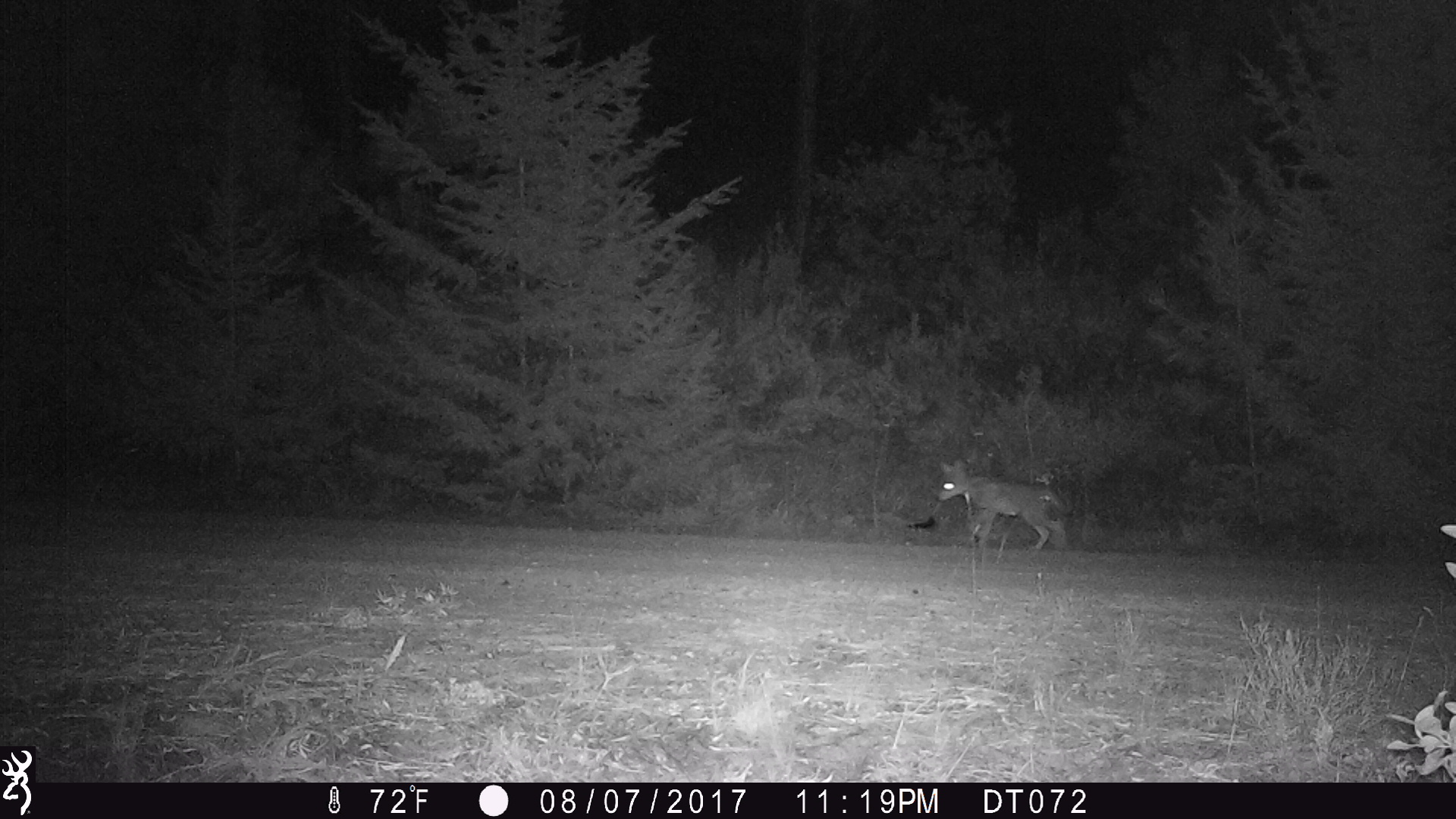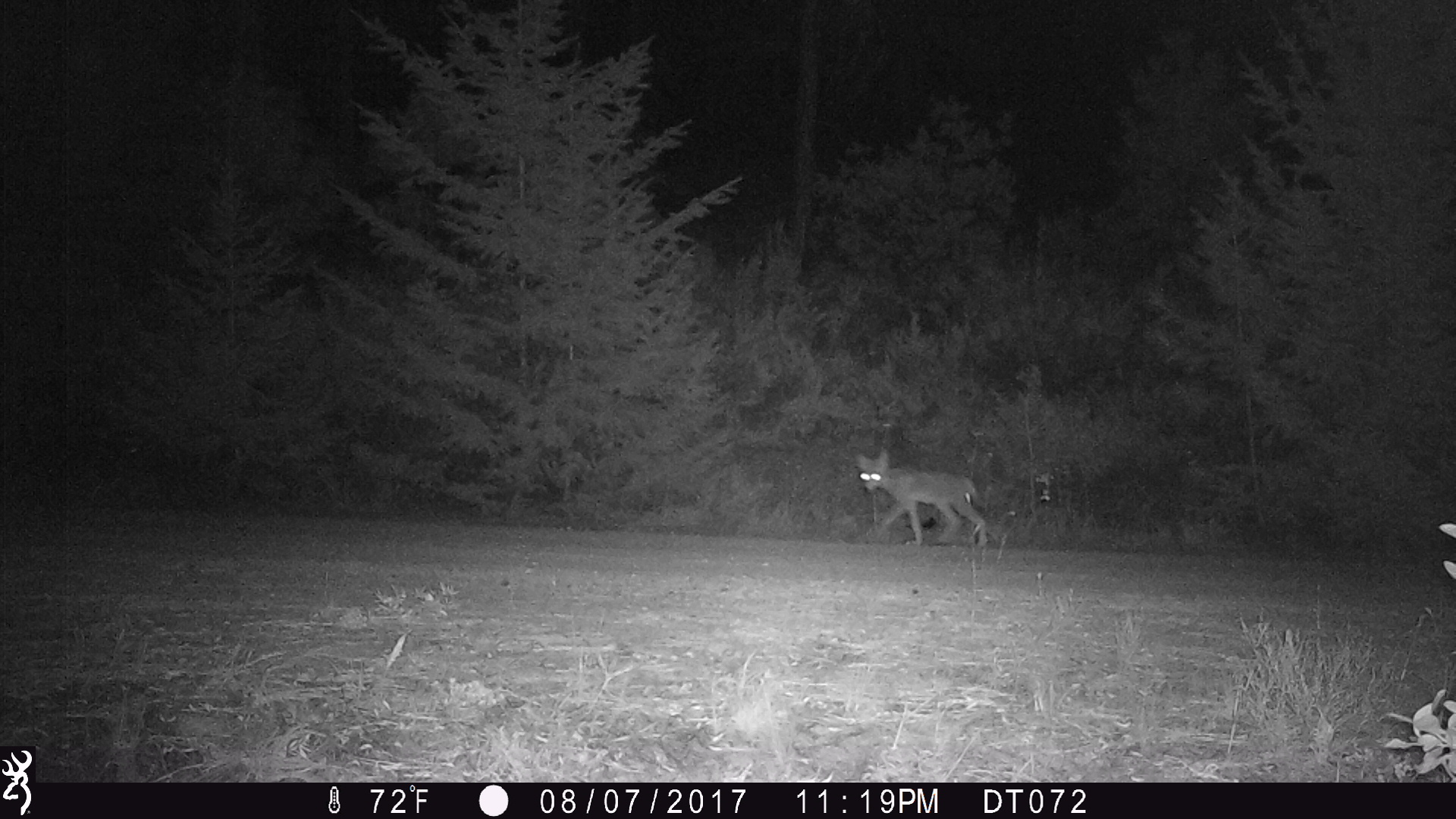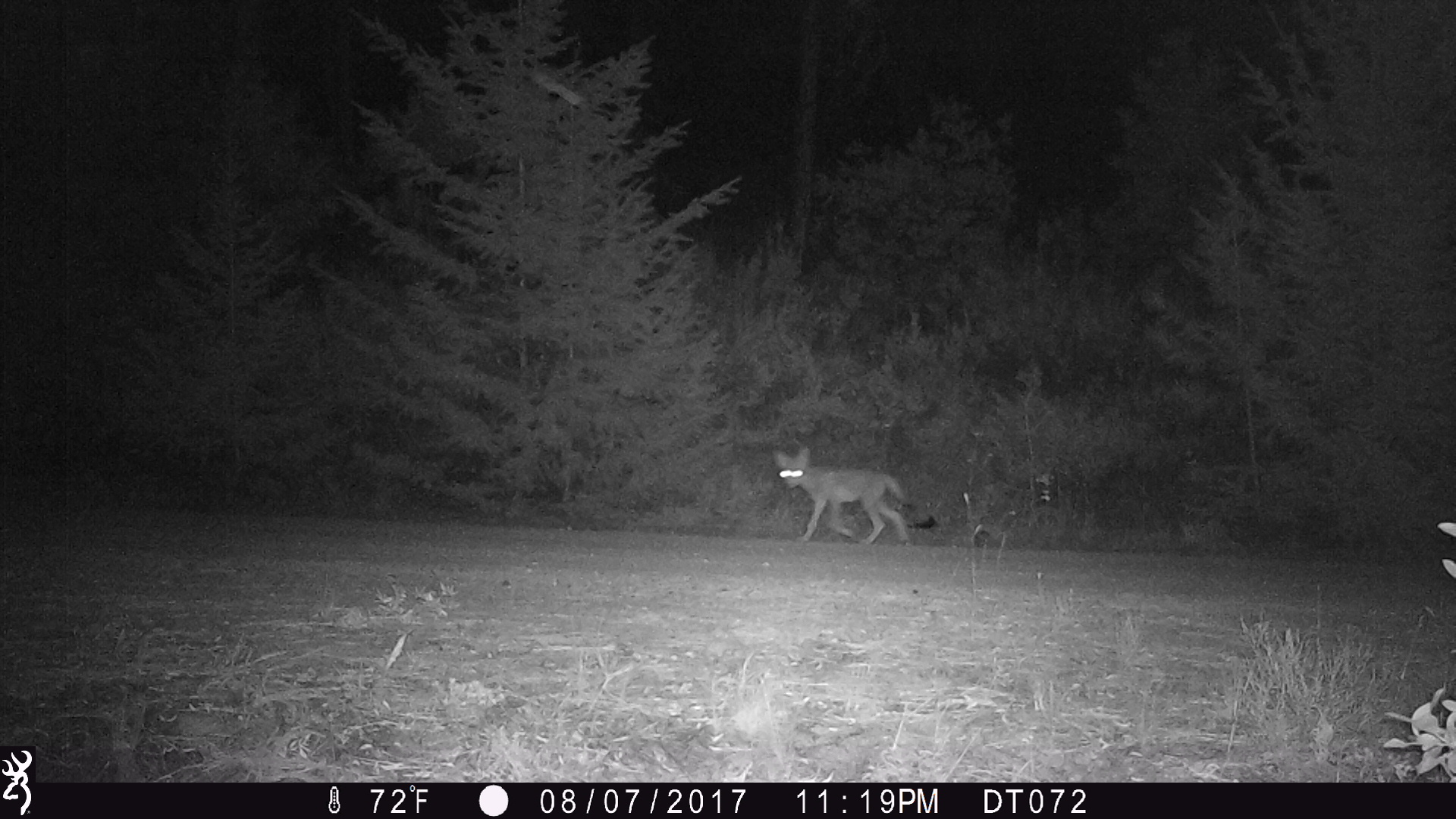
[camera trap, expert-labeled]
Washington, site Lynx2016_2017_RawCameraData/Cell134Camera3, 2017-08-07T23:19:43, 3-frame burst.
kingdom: Animalia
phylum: Chordata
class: Mammalia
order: Carnivora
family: Canidae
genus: Canis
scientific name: Canis latrans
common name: coyote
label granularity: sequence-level